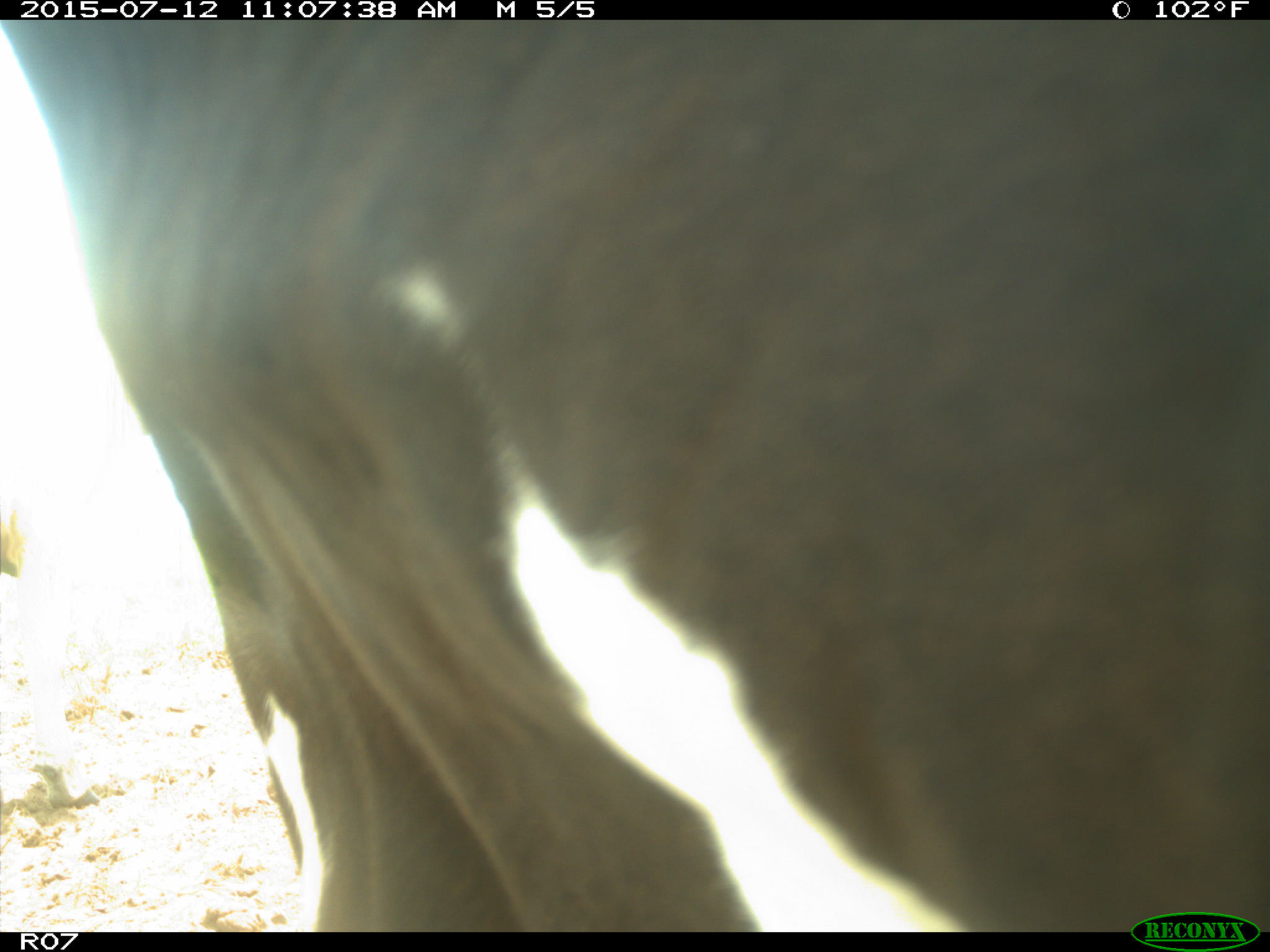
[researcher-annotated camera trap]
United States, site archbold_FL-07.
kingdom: Animalia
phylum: Chordata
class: Mammalia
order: Artiodactyla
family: Bovidae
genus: Bos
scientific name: Bos taurus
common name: domestic cow